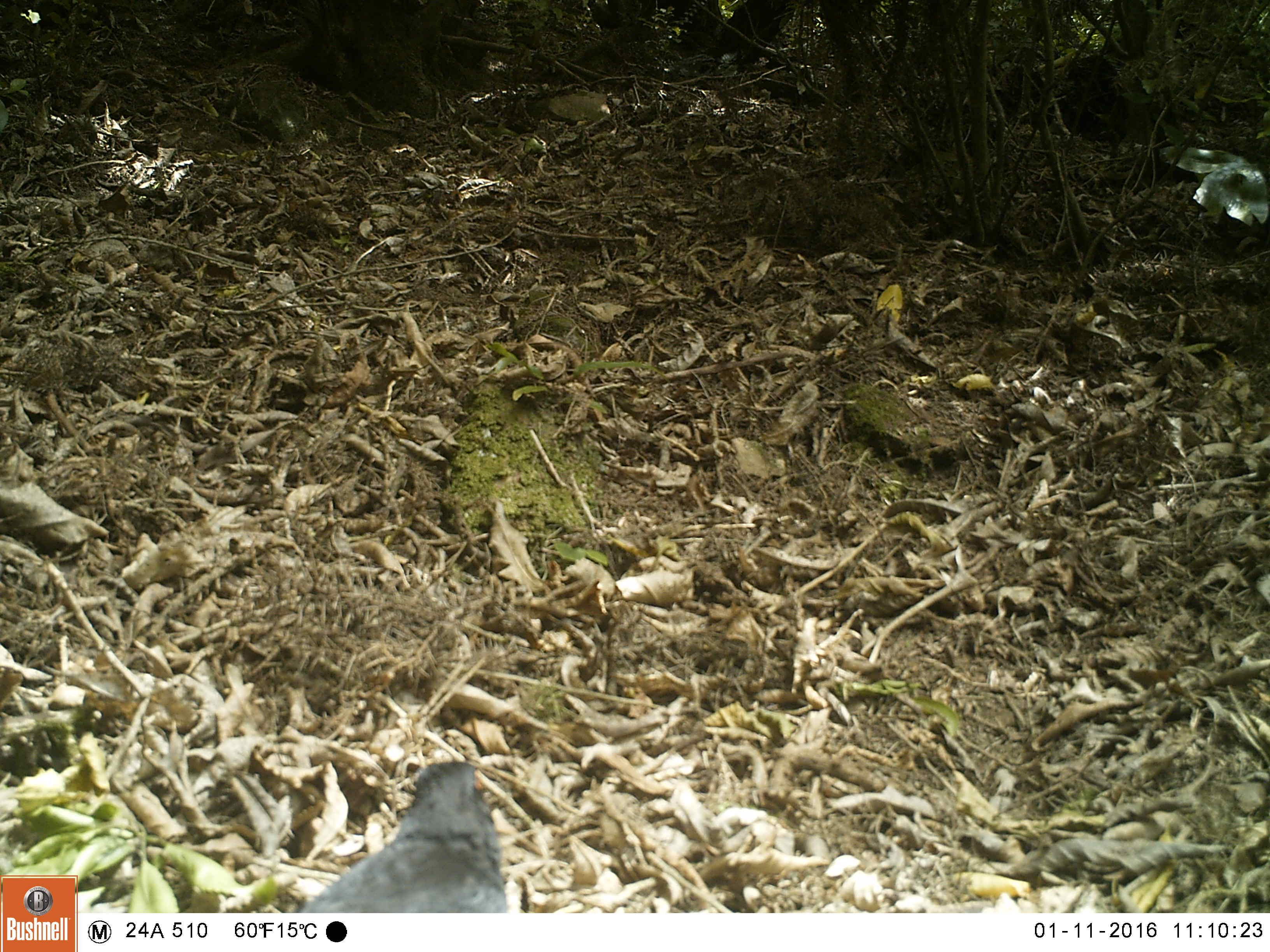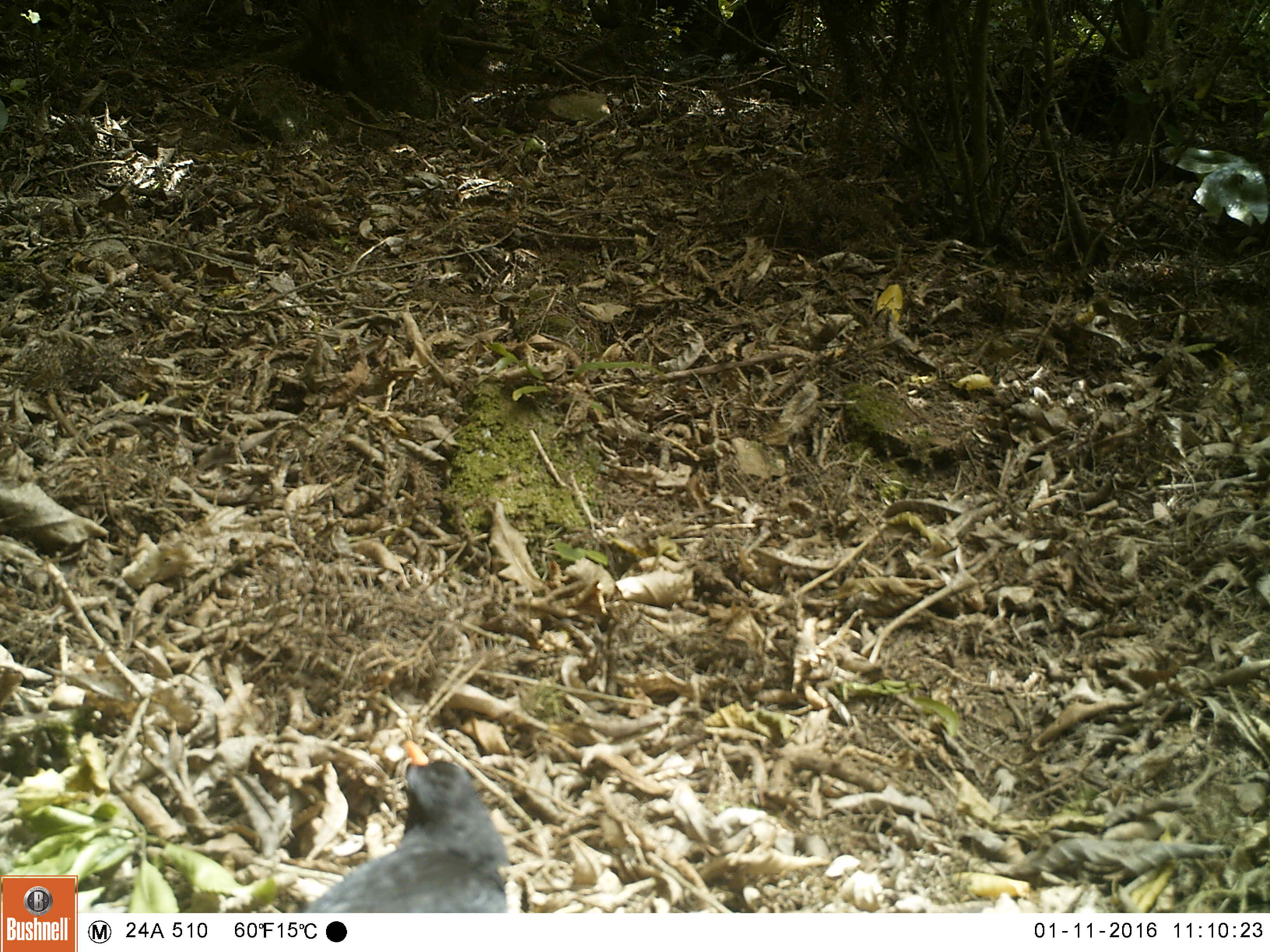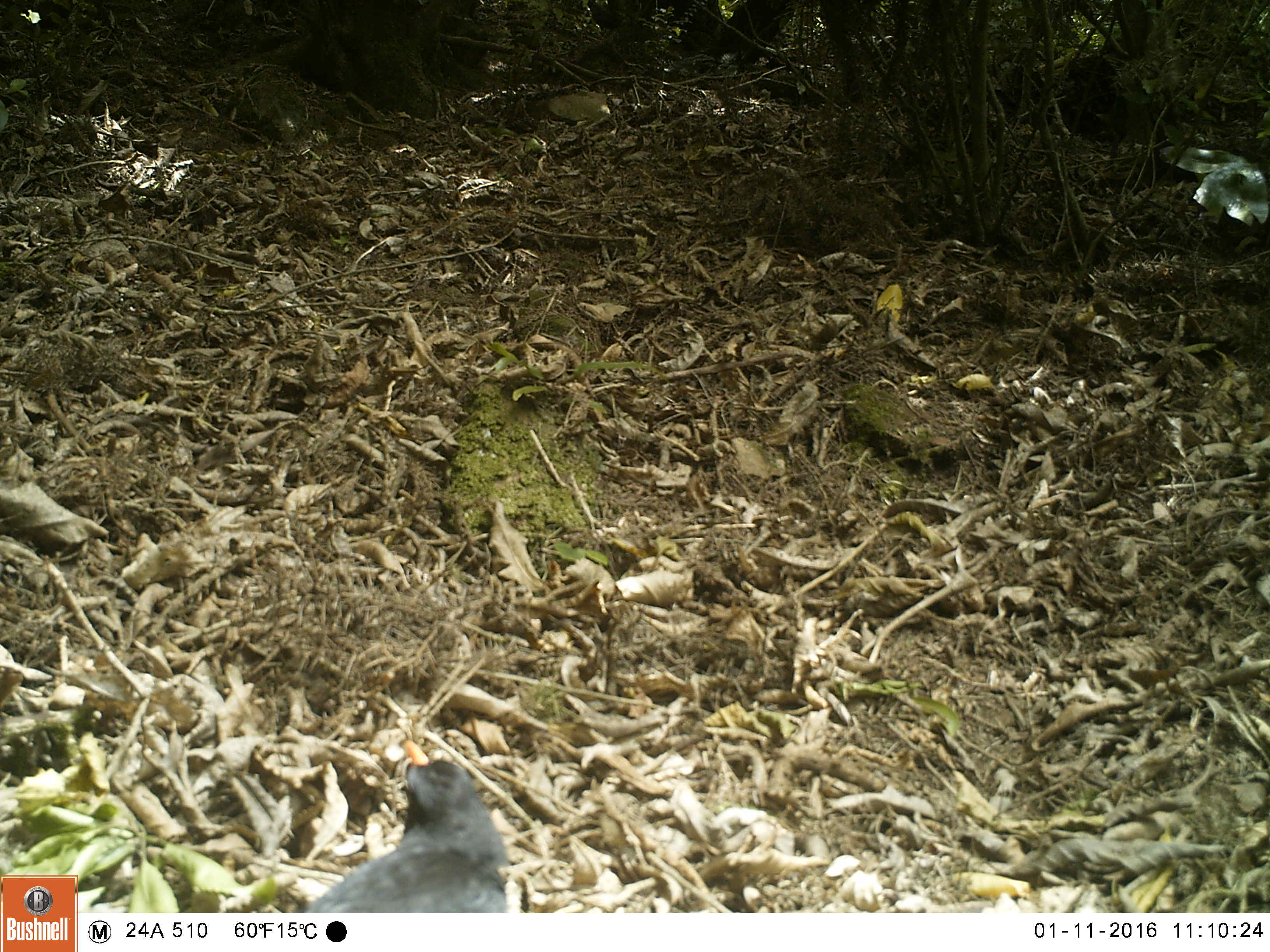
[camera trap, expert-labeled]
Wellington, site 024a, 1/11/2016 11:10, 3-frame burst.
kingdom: Animalia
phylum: Chordata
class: Aves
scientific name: Aves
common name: bird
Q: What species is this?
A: Bird (Aves).